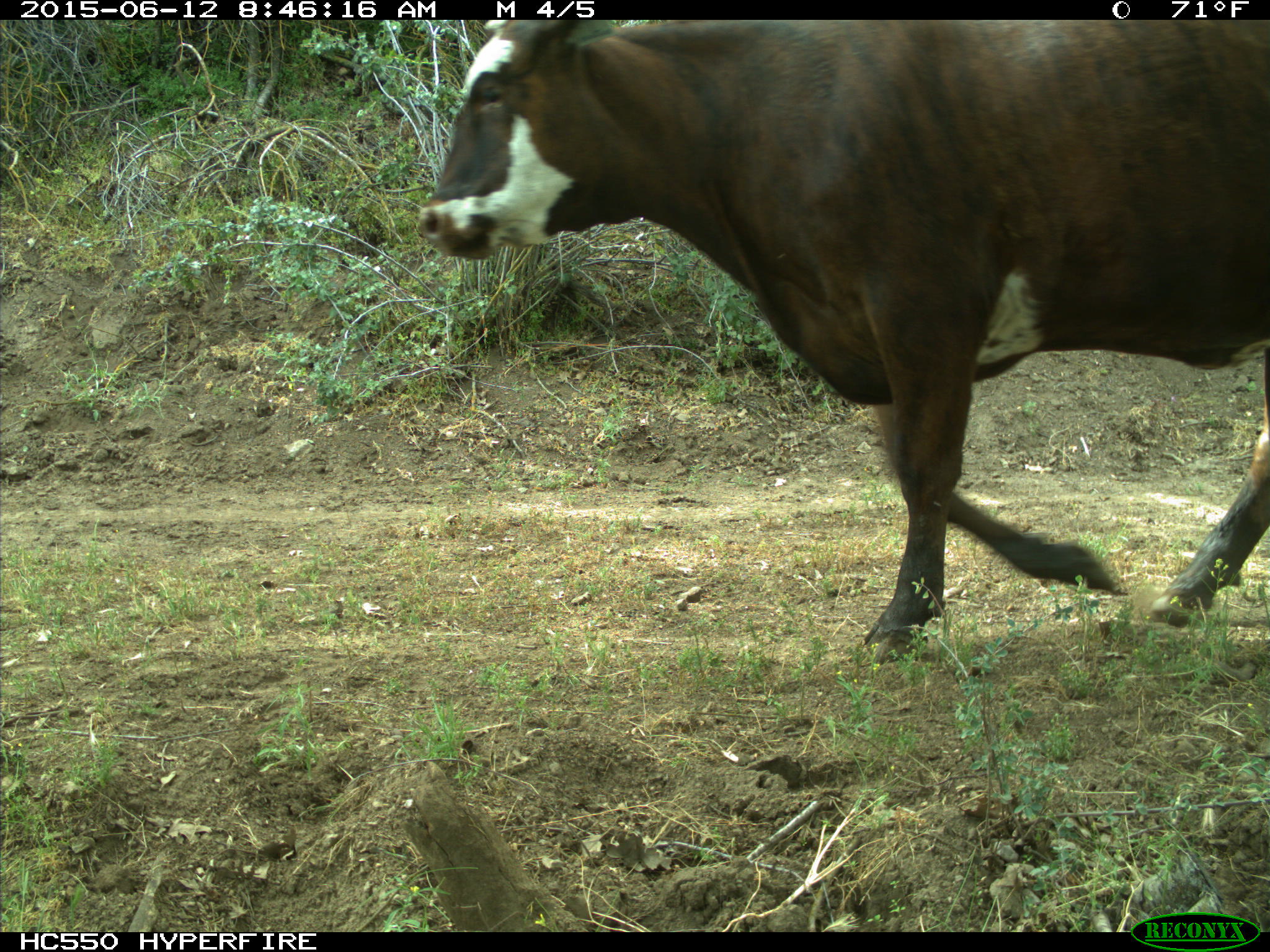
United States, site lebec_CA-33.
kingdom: Animalia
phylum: Chordata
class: Mammalia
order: Artiodactyla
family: Bovidae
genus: Bos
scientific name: Bos taurus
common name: domestic cow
Bos taurus (domestic cow).